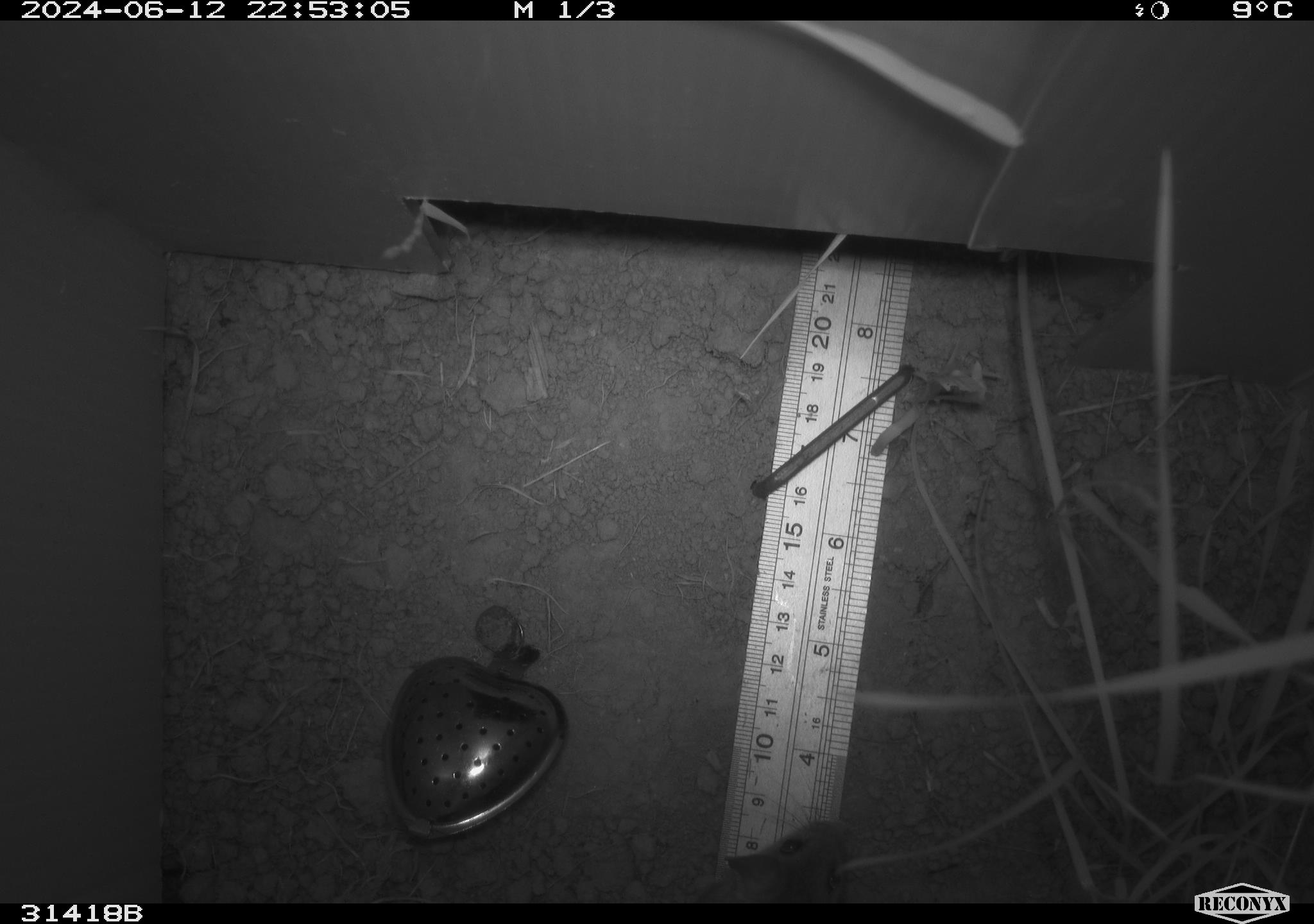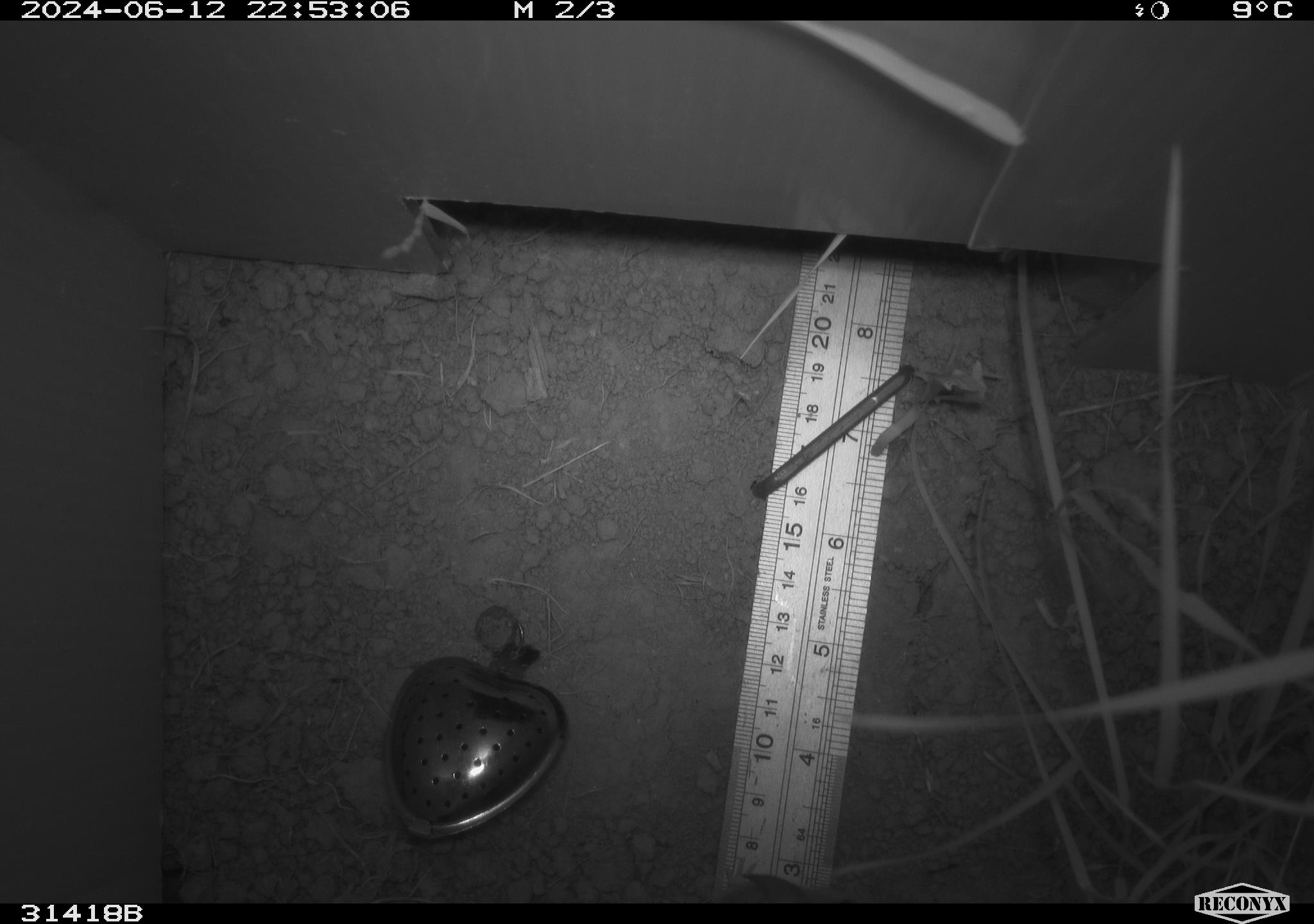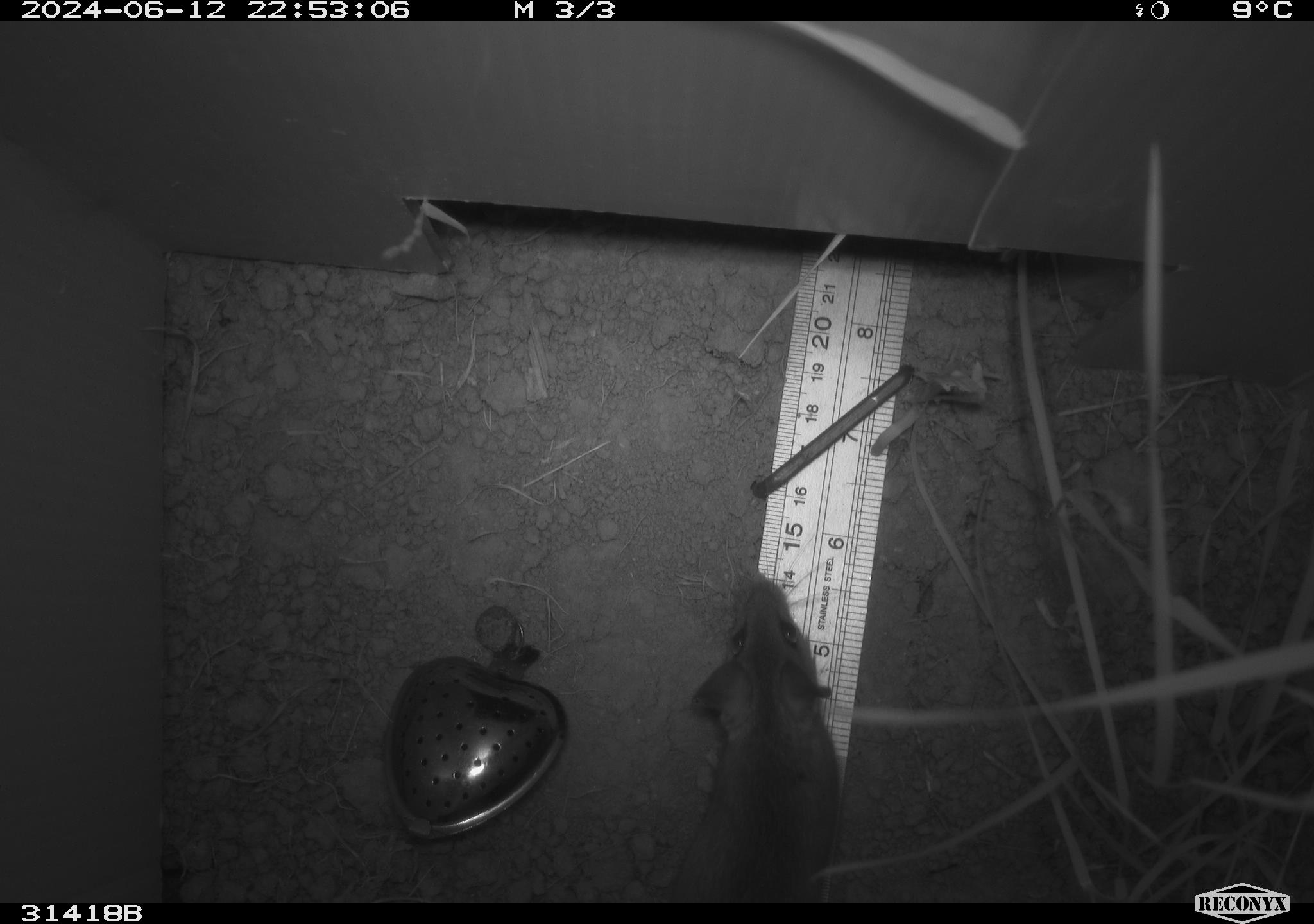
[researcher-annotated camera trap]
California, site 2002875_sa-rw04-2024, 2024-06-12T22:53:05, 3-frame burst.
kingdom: Animalia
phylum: Chordata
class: Mammalia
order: Rodentia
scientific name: Rodentia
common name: rodent